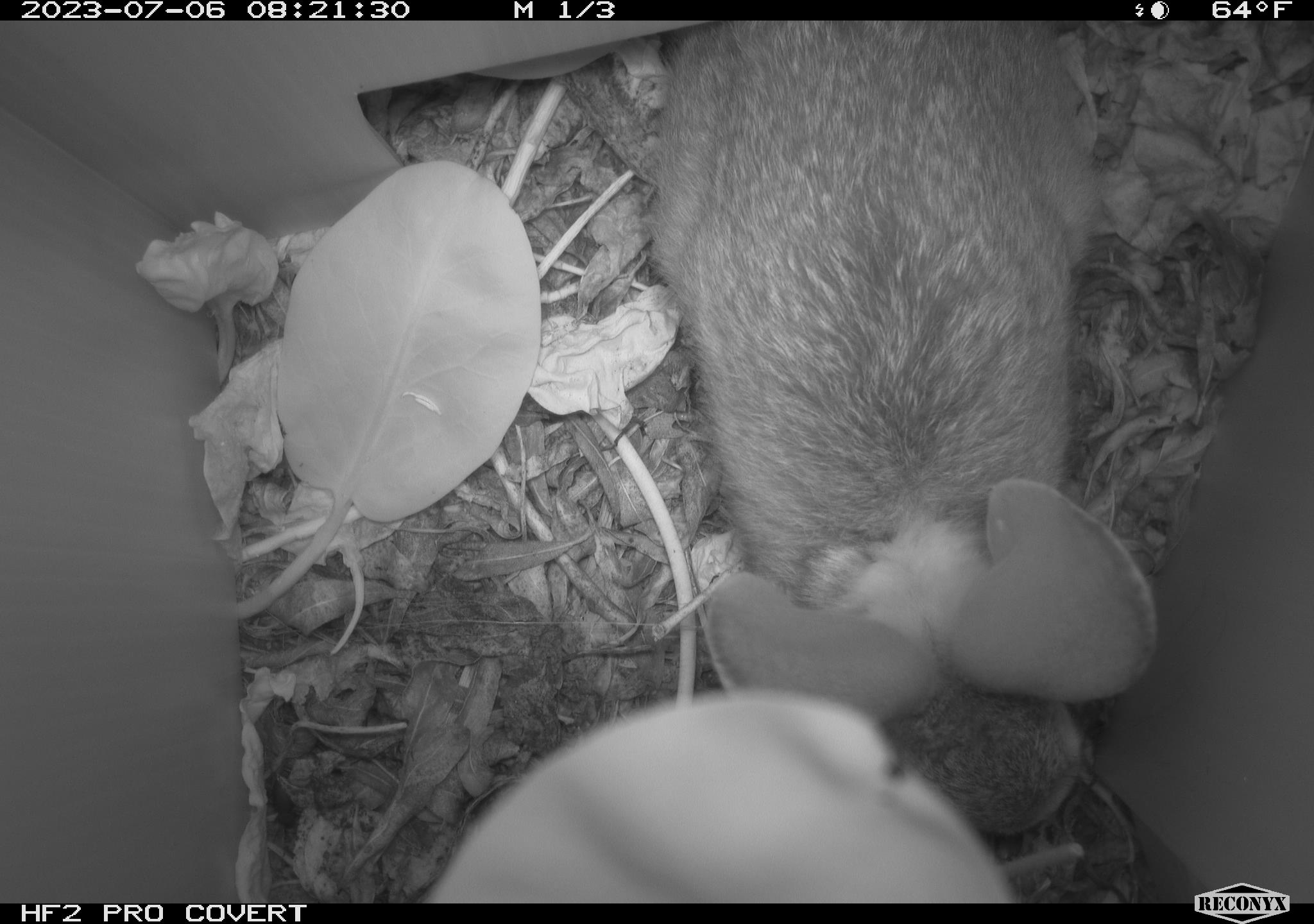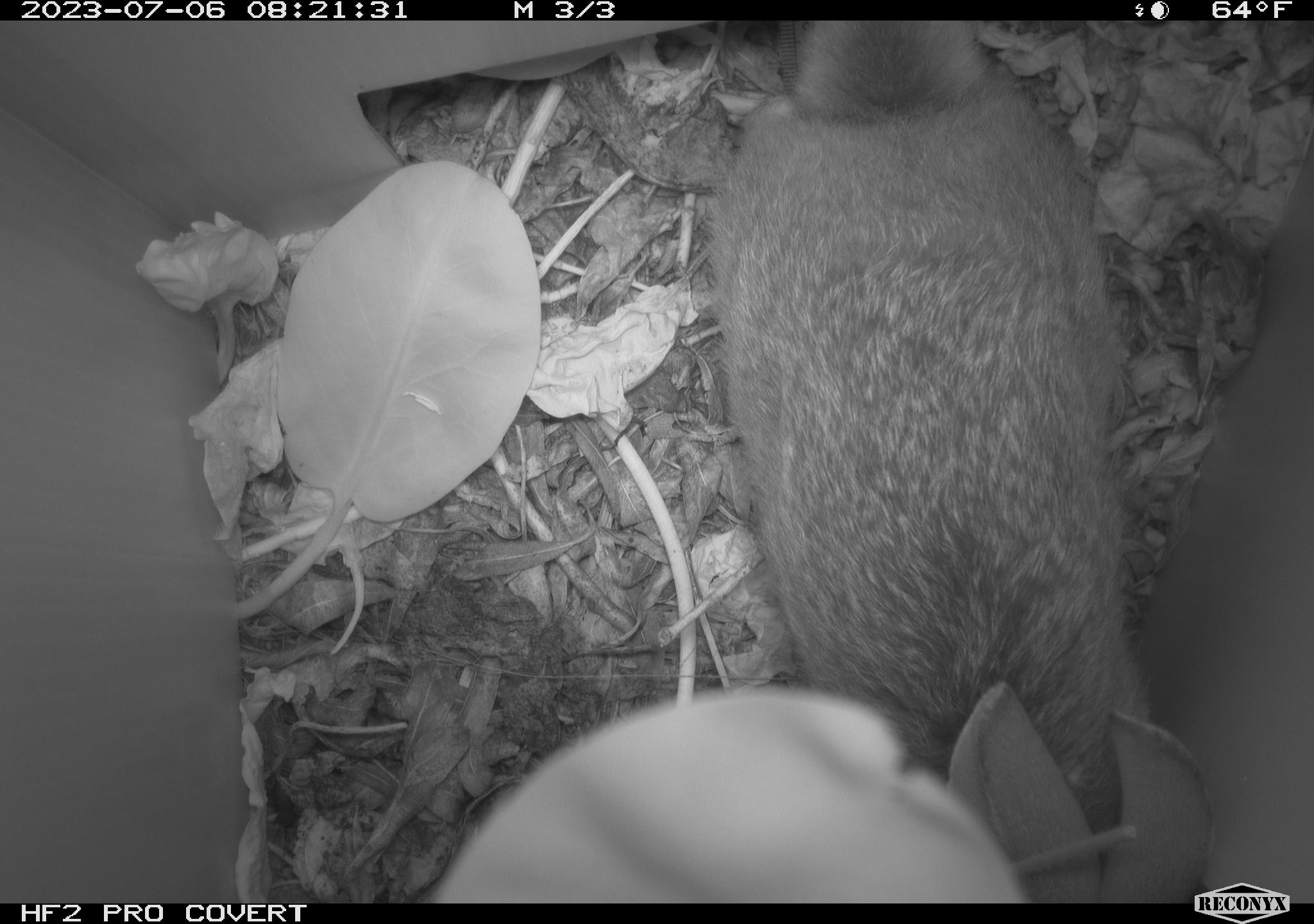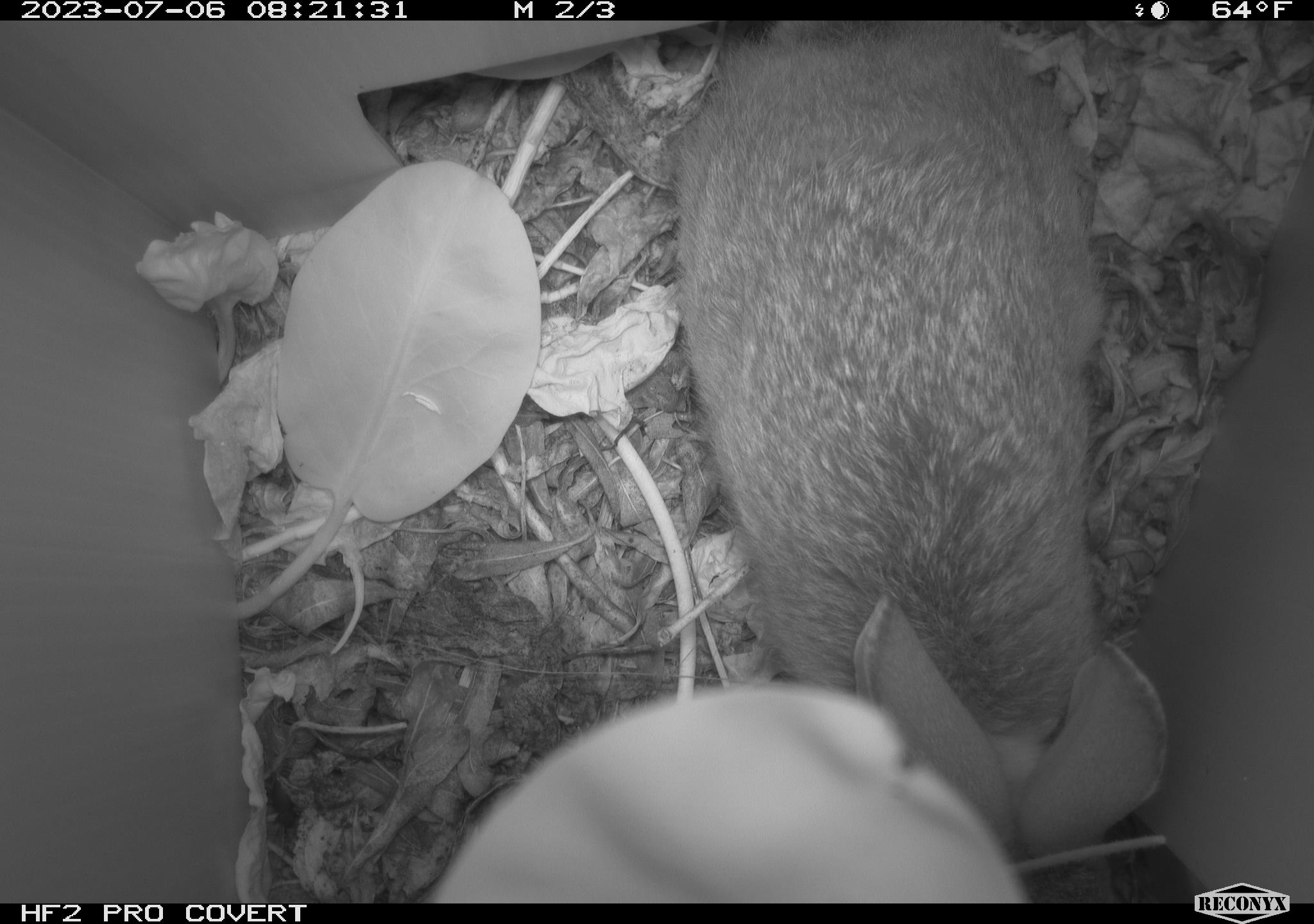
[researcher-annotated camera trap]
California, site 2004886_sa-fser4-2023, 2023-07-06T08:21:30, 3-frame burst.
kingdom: Animalia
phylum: Chordata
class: Mammalia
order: Lagomorpha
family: Leporidae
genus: Sylvilagus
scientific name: Sylvilagus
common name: cottontail rabbits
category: sylvilagus species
Sylvilagus species (cottontail rabbits) (Sylvilagus).